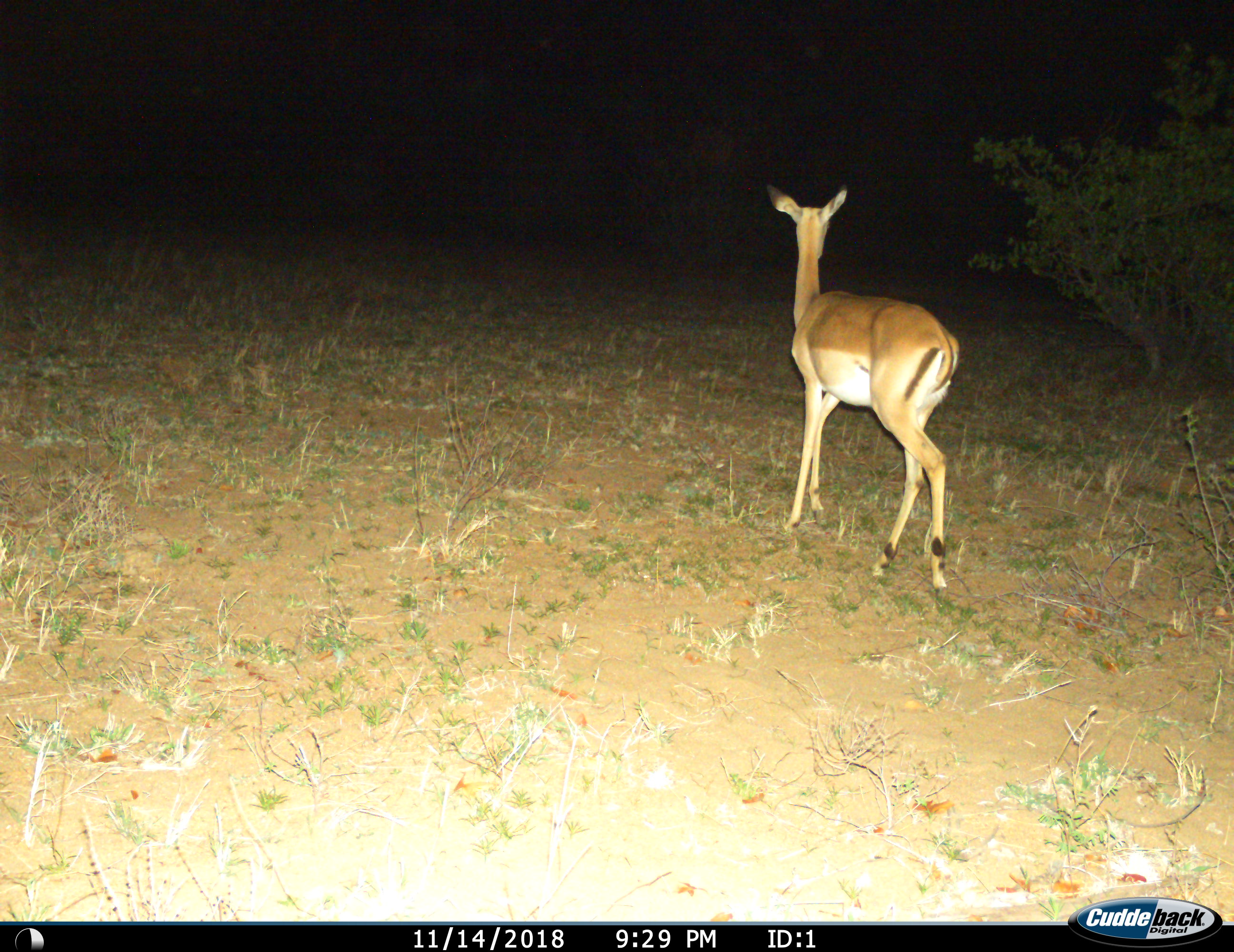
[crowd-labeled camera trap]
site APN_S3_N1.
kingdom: Animalia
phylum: Chordata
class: Mammalia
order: Artiodactyla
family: Bovidae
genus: Aepyceros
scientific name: Aepyceros melampus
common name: impala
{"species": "impala (Aepyceros melampus)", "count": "1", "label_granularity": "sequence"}